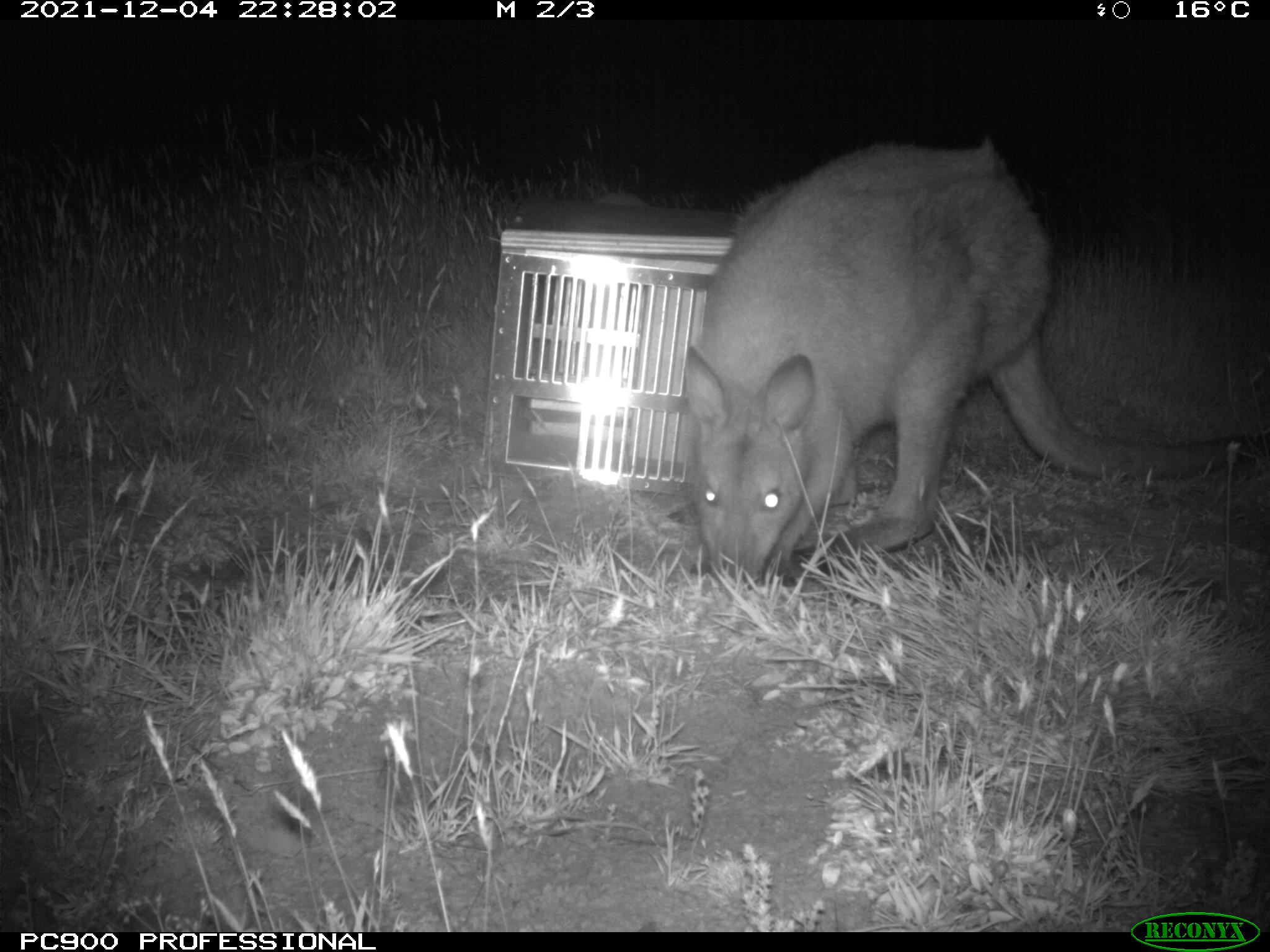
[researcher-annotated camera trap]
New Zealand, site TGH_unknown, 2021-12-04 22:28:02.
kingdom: Animalia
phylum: Chordata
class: Mammalia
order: Diprotodontia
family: Macropodidae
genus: Notamacropus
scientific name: Notamacropus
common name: wallaby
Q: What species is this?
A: Wallaby (Notamacropus).